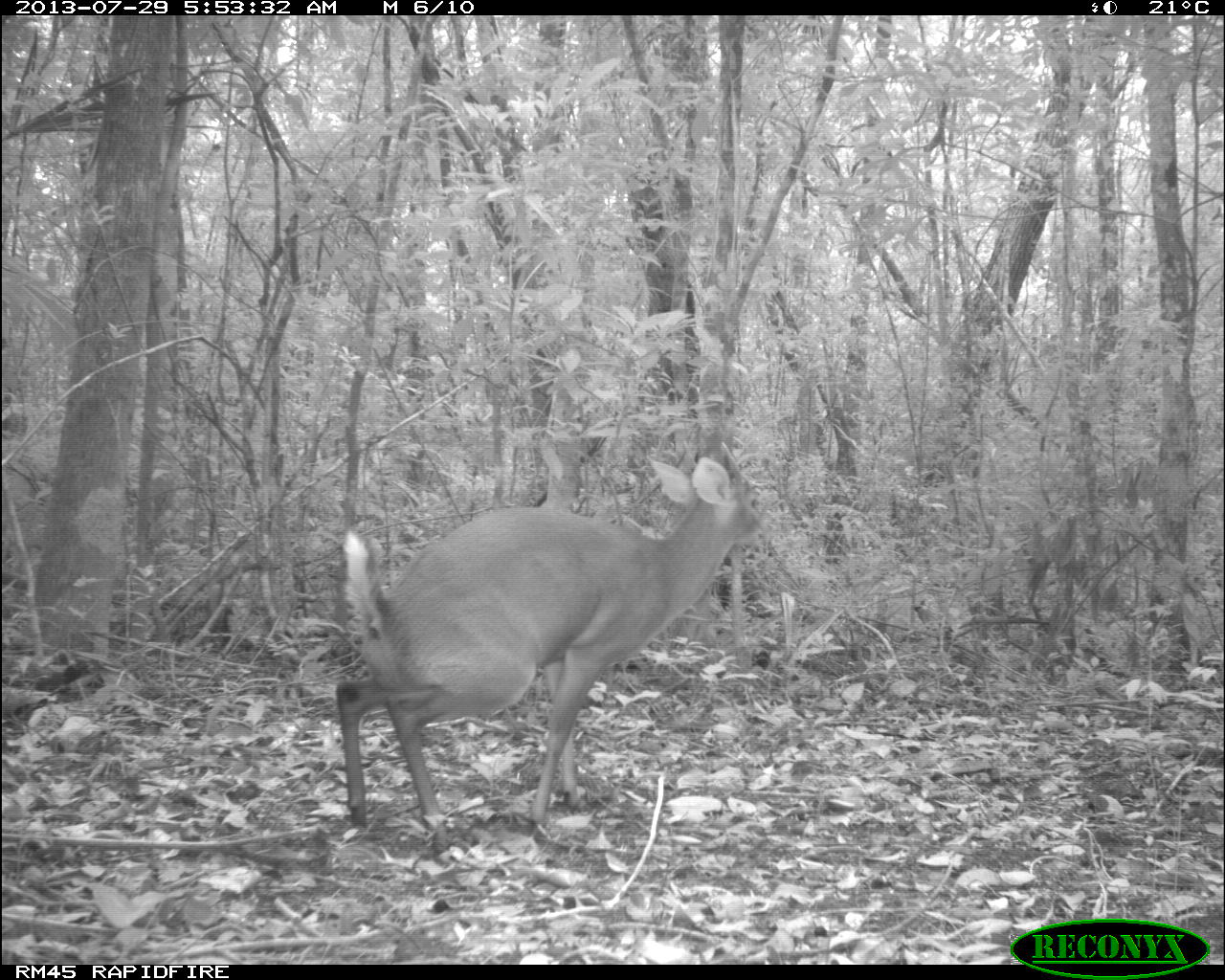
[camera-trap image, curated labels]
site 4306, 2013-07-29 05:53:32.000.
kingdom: Animalia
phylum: Chordata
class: Mammalia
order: Artiodactyla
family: Cervidae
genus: Mazama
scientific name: Mazama temama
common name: central american red brocket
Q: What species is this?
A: Mazama temama (central american red brocket).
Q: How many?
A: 1.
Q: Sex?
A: Male.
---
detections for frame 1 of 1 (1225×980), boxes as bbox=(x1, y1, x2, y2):
mazama temama: bbox=(330, 437, 764, 858)